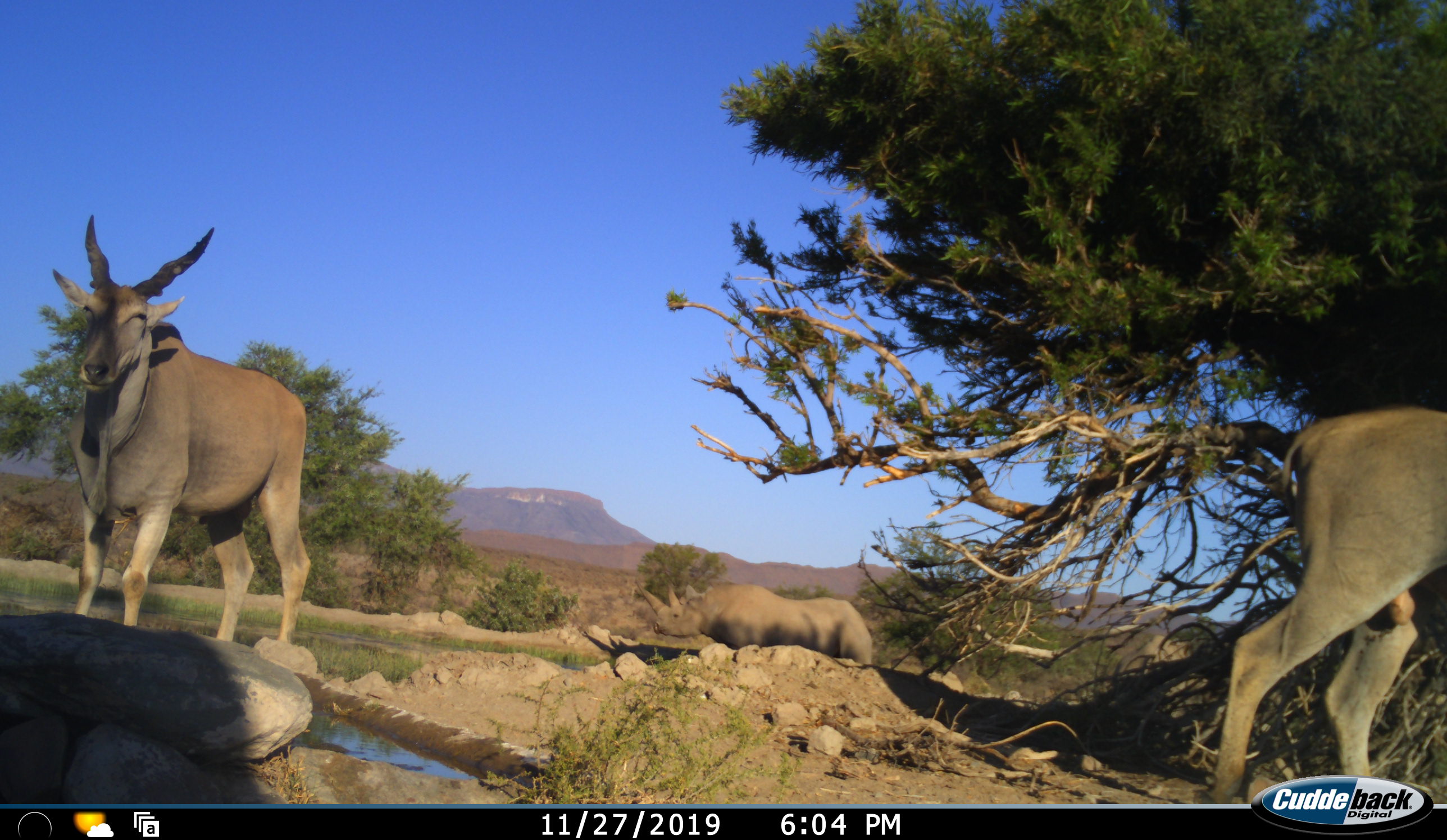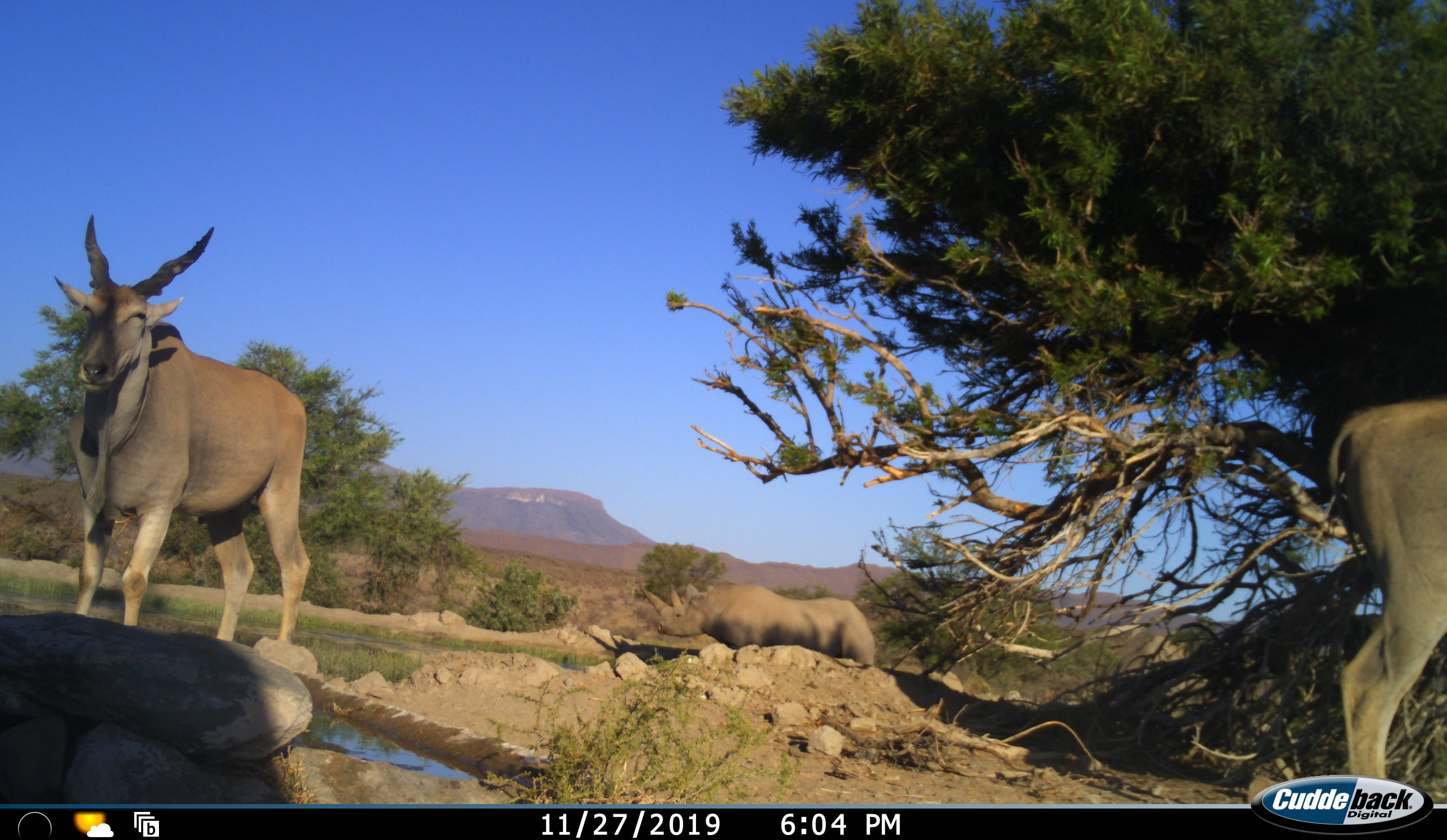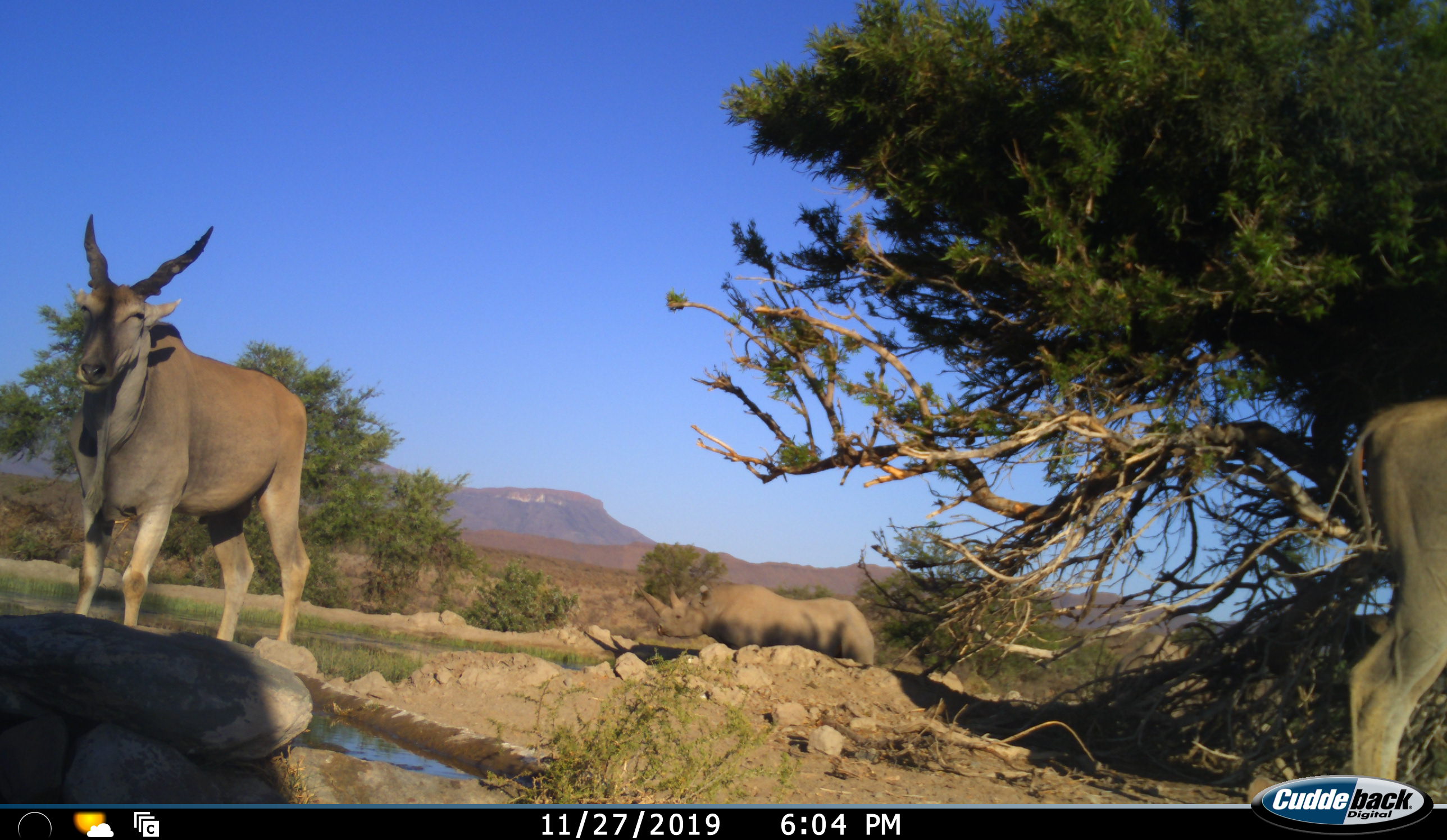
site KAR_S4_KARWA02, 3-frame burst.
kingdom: Animalia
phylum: Chordata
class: Mammalia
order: Artiodactyla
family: Bovidae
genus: Tragelaphus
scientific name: Tragelaphus oryx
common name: eland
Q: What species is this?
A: Eland (Tragelaphus oryx).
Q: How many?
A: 2.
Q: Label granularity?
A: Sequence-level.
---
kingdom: Animalia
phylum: Chordata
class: Mammalia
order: Perissodactyla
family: Rhinocerotidae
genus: Diceros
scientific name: Diceros bicornis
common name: black rhinoceros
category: rhinocerosblack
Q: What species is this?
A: Rhinocerosblack (black rhinoceros) (Diceros bicornis).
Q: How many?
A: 1.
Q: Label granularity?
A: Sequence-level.